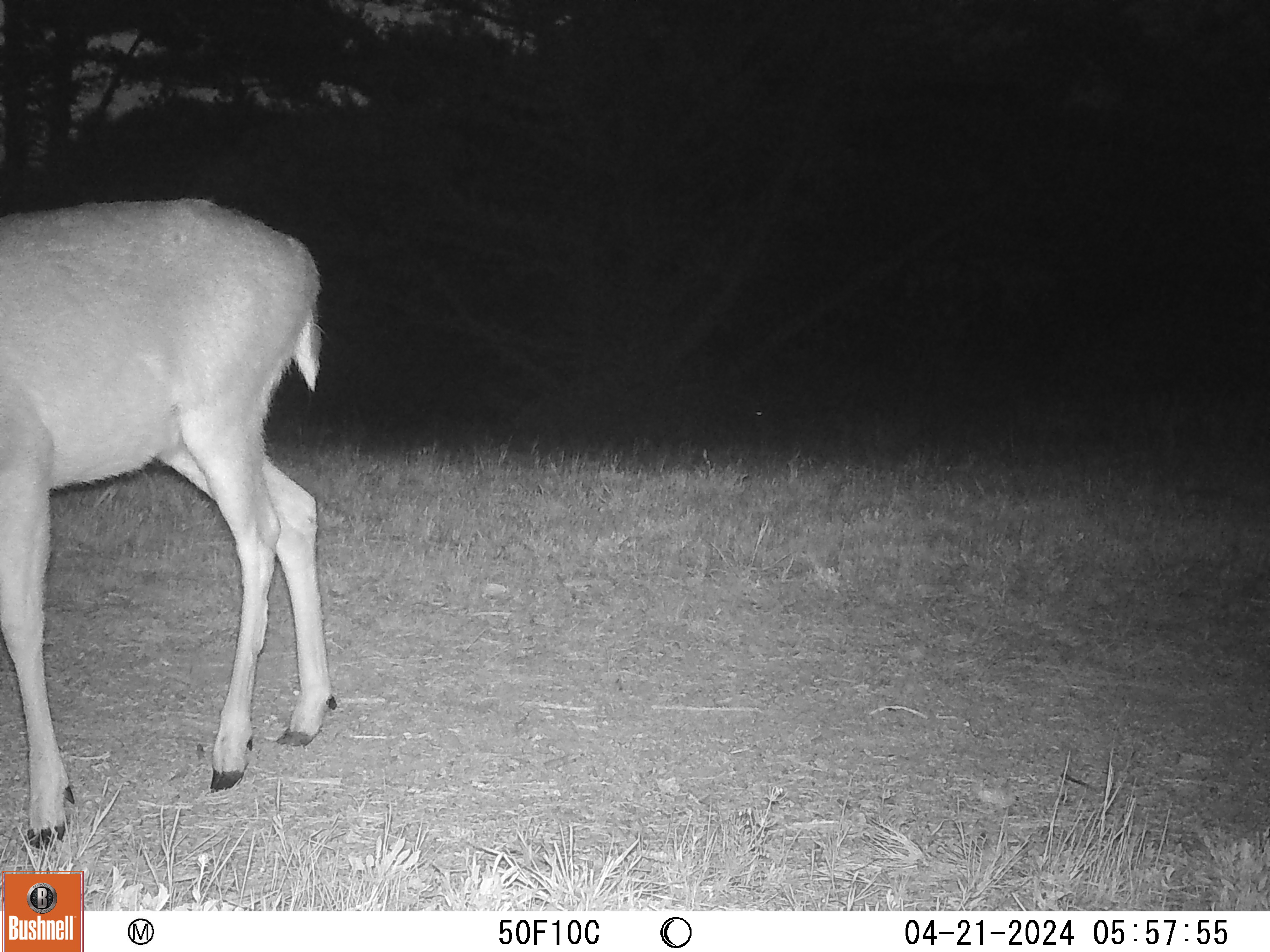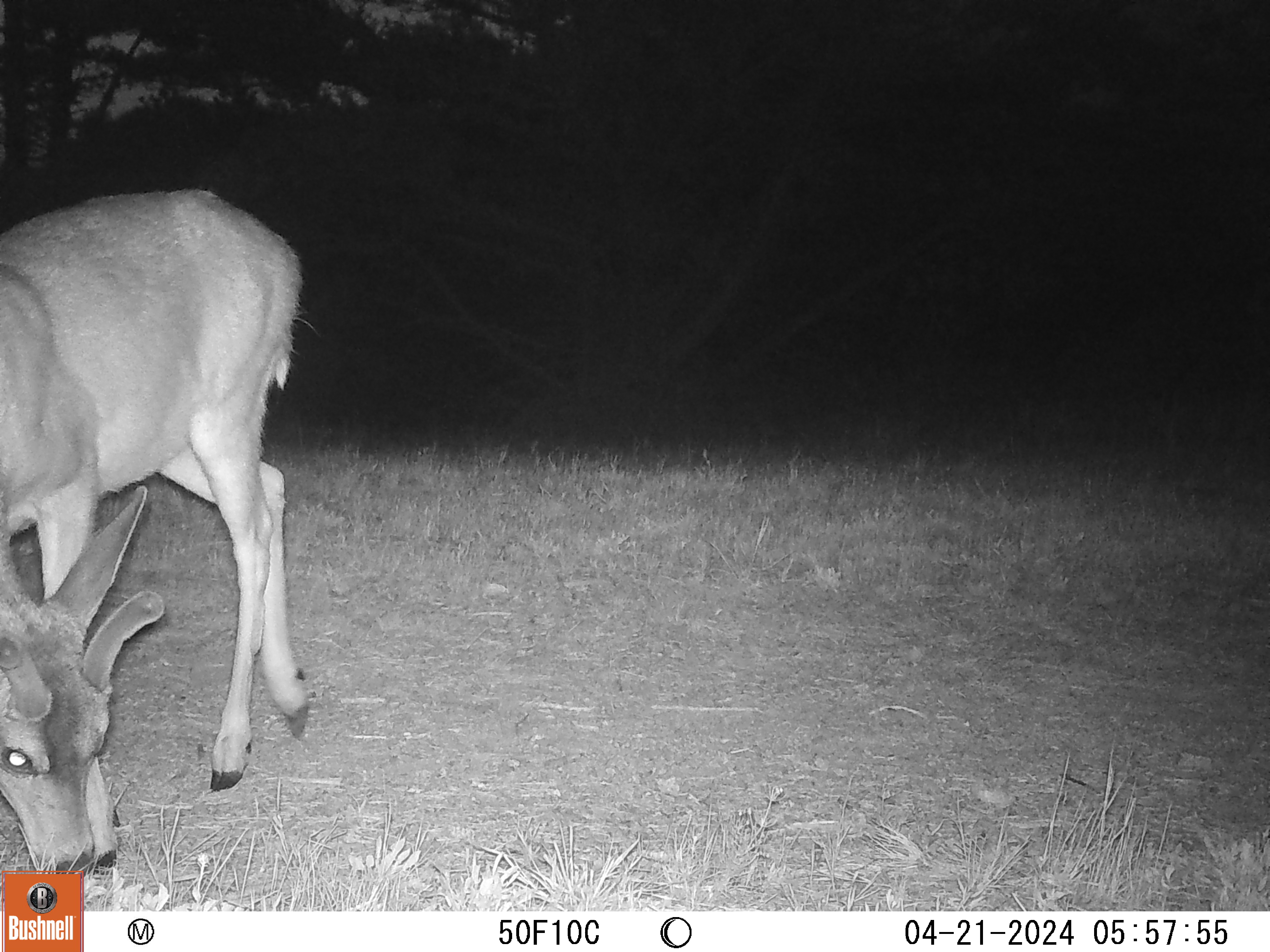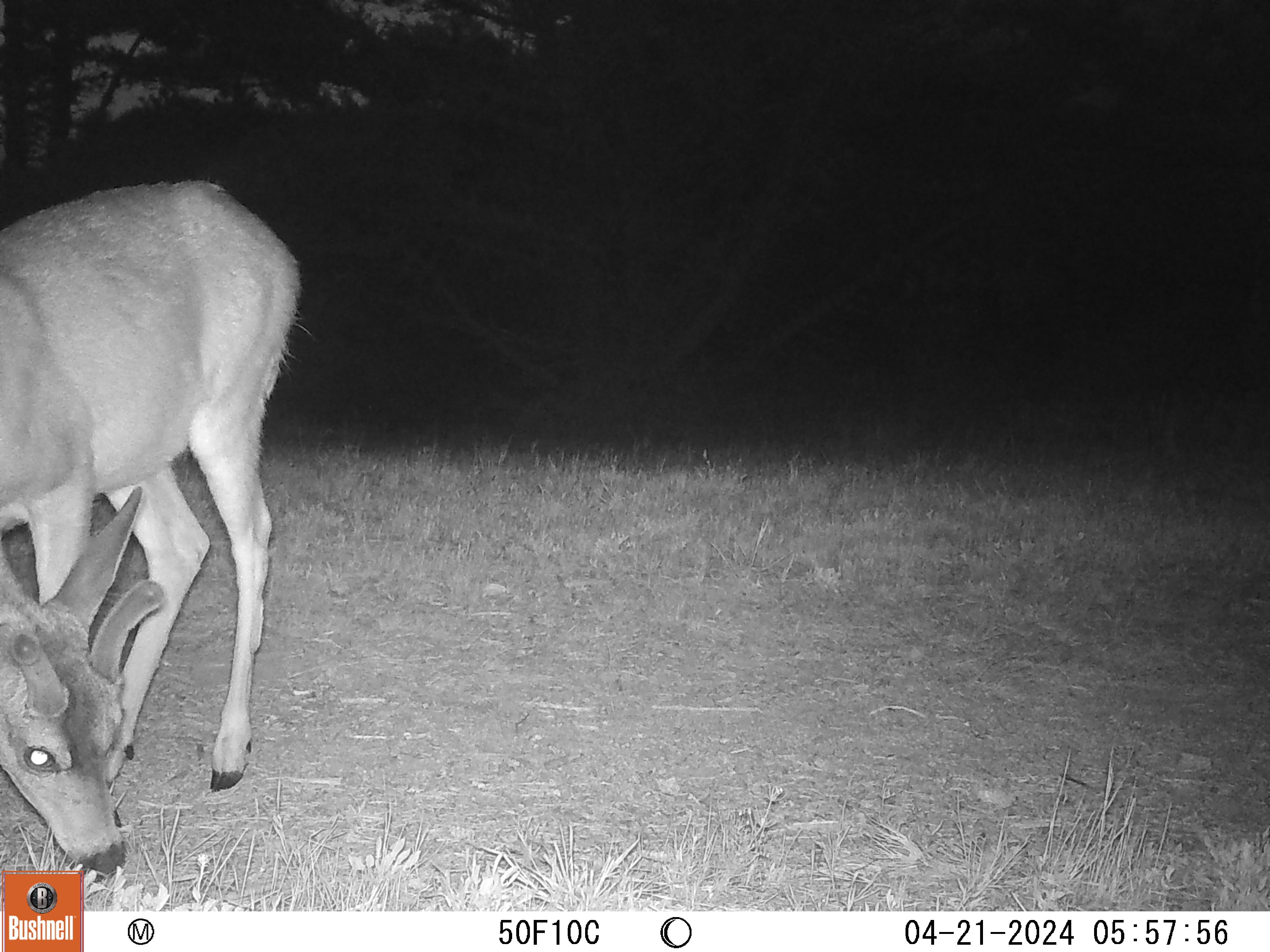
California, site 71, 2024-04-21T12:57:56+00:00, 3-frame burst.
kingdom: Animalia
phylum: Chordata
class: Mammalia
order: Artiodactyla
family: Cervidae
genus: Odocoileus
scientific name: Odocoileus hemionus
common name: mule deer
Mule deer (Odocoileus hemionus).